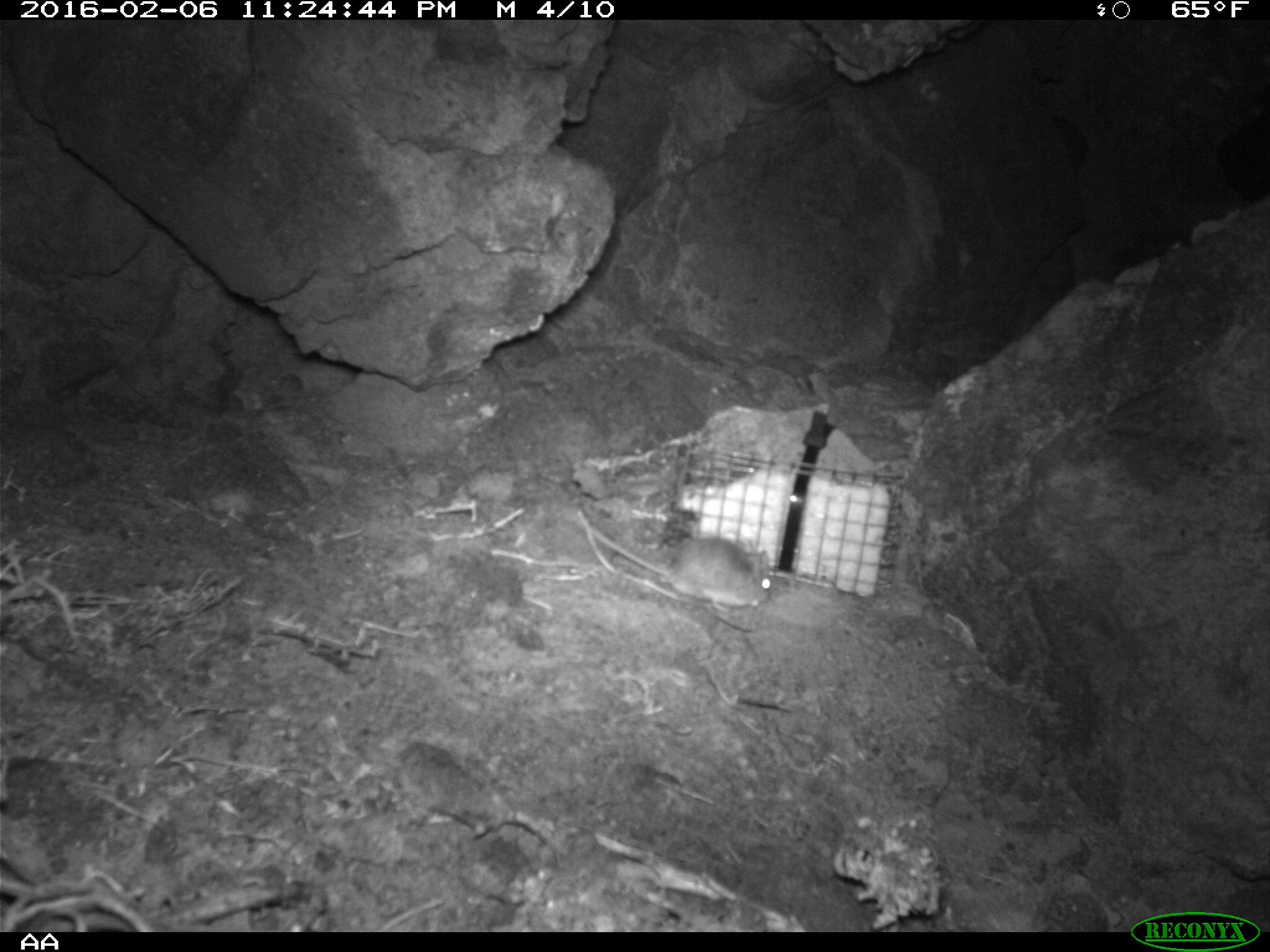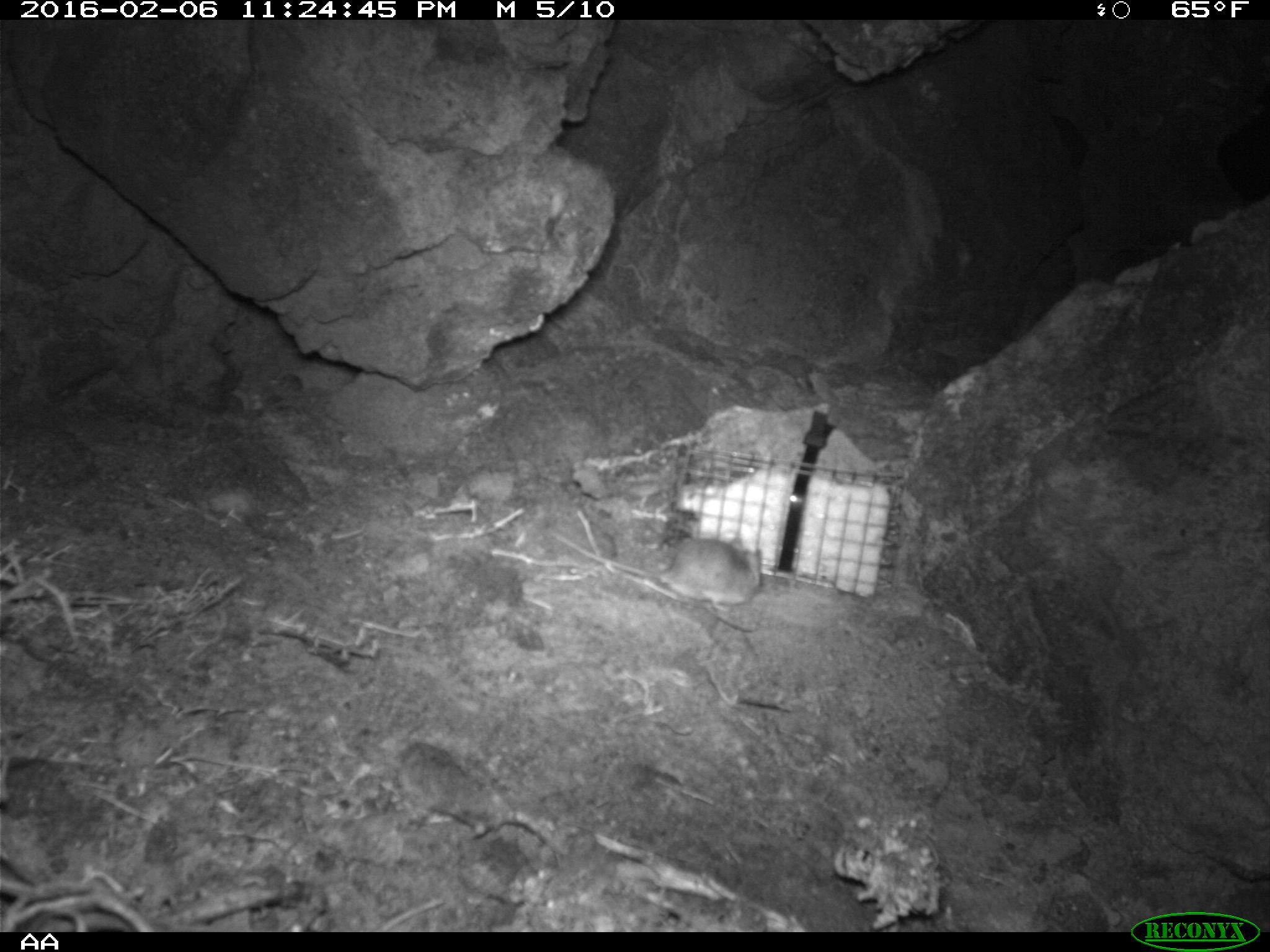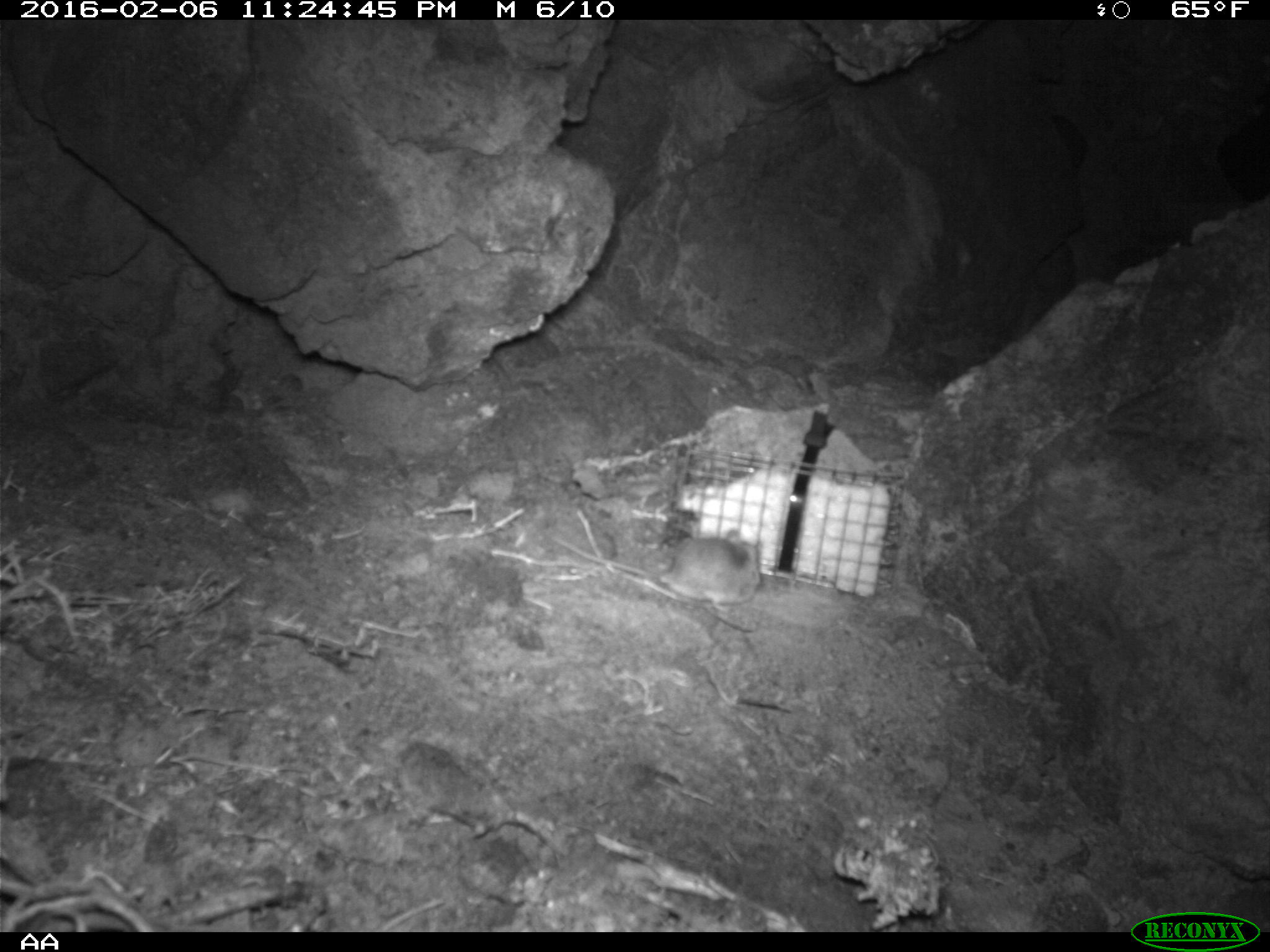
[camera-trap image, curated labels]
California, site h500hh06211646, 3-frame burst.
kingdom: Animalia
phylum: Chordata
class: Mammalia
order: Rodentia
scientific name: Rodentia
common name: rodent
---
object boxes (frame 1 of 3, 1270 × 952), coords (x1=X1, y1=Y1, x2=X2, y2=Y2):
rodent: (x1=565, y1=507, x2=772, y2=614)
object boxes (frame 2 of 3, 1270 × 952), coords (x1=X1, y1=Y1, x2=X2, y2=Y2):
rodent: (x1=554, y1=531, x2=761, y2=612)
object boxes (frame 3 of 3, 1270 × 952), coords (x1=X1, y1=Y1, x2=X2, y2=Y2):
rodent: (x1=656, y1=531, x2=763, y2=610)